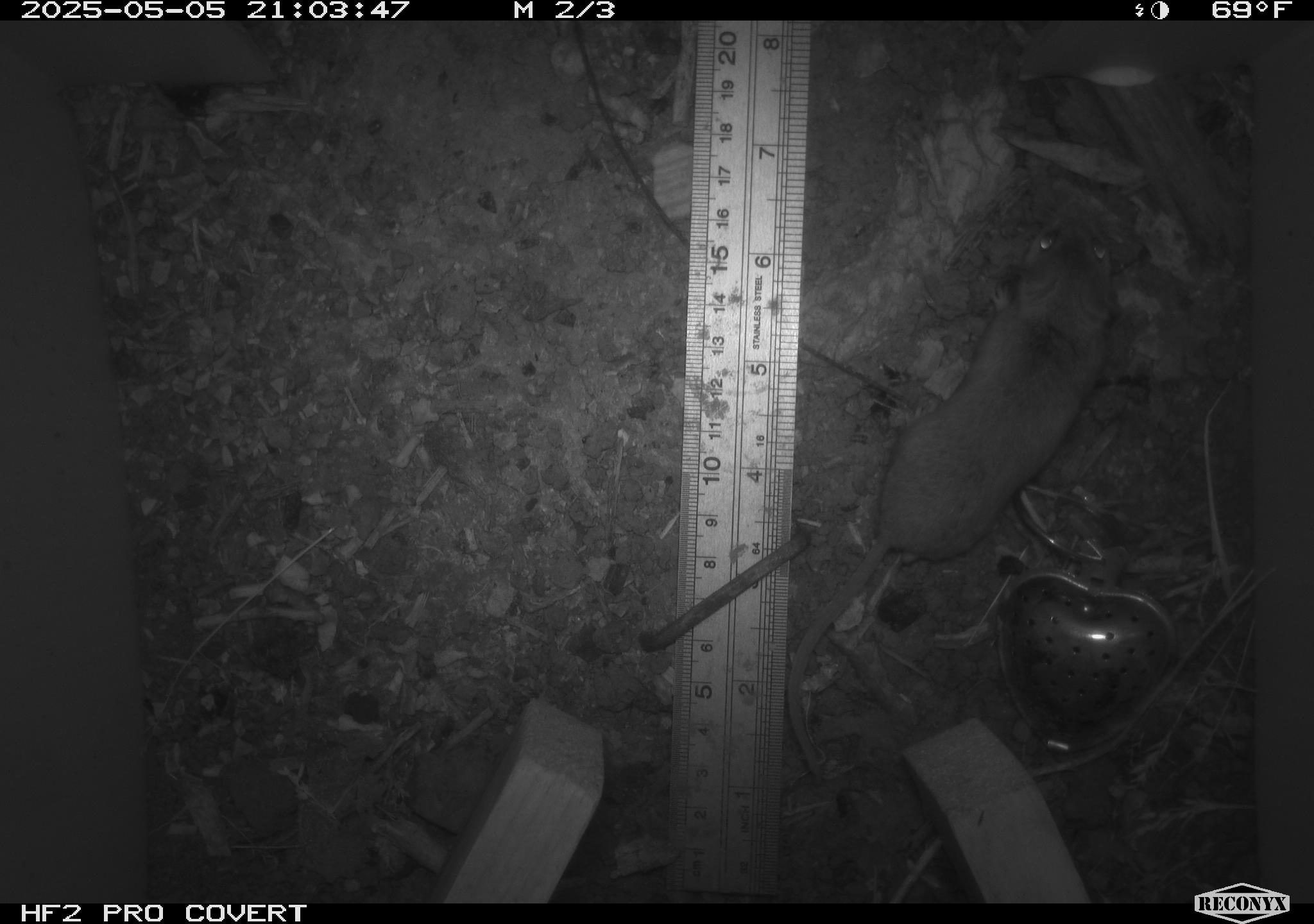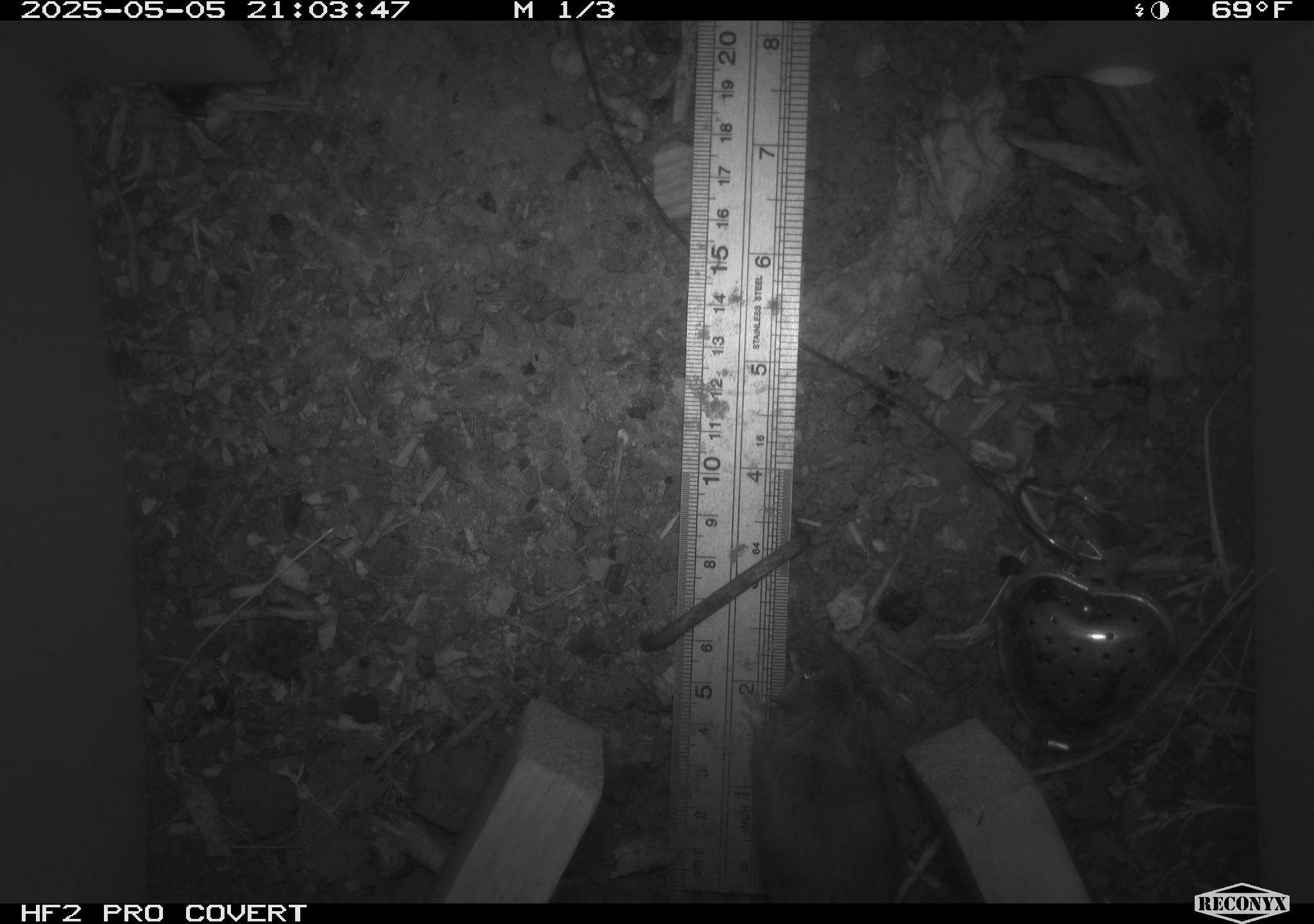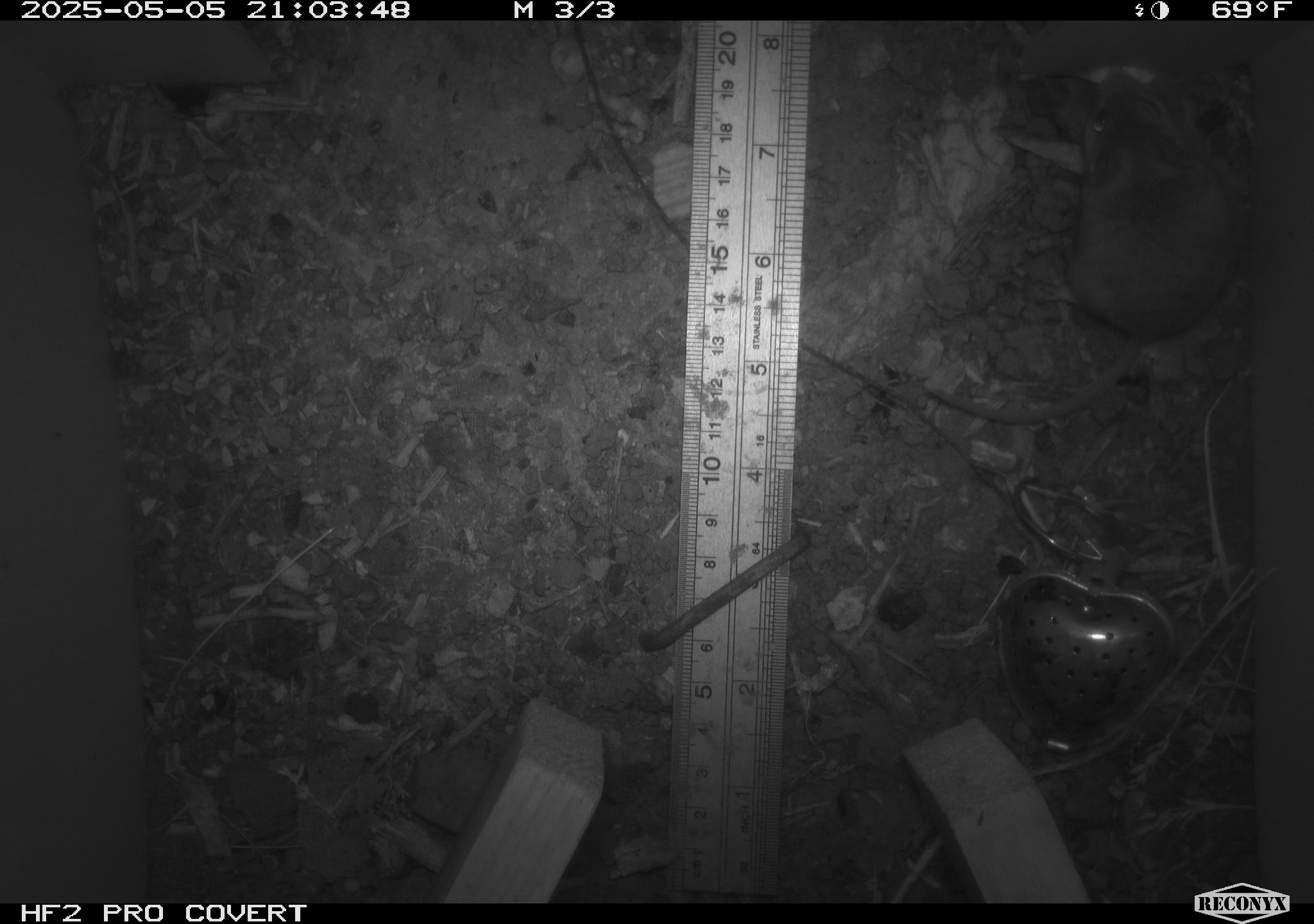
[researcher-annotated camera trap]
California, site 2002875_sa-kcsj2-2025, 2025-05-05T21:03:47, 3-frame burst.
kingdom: Animalia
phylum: Chordata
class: Mammalia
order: Rodentia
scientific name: Rodentia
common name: rodent